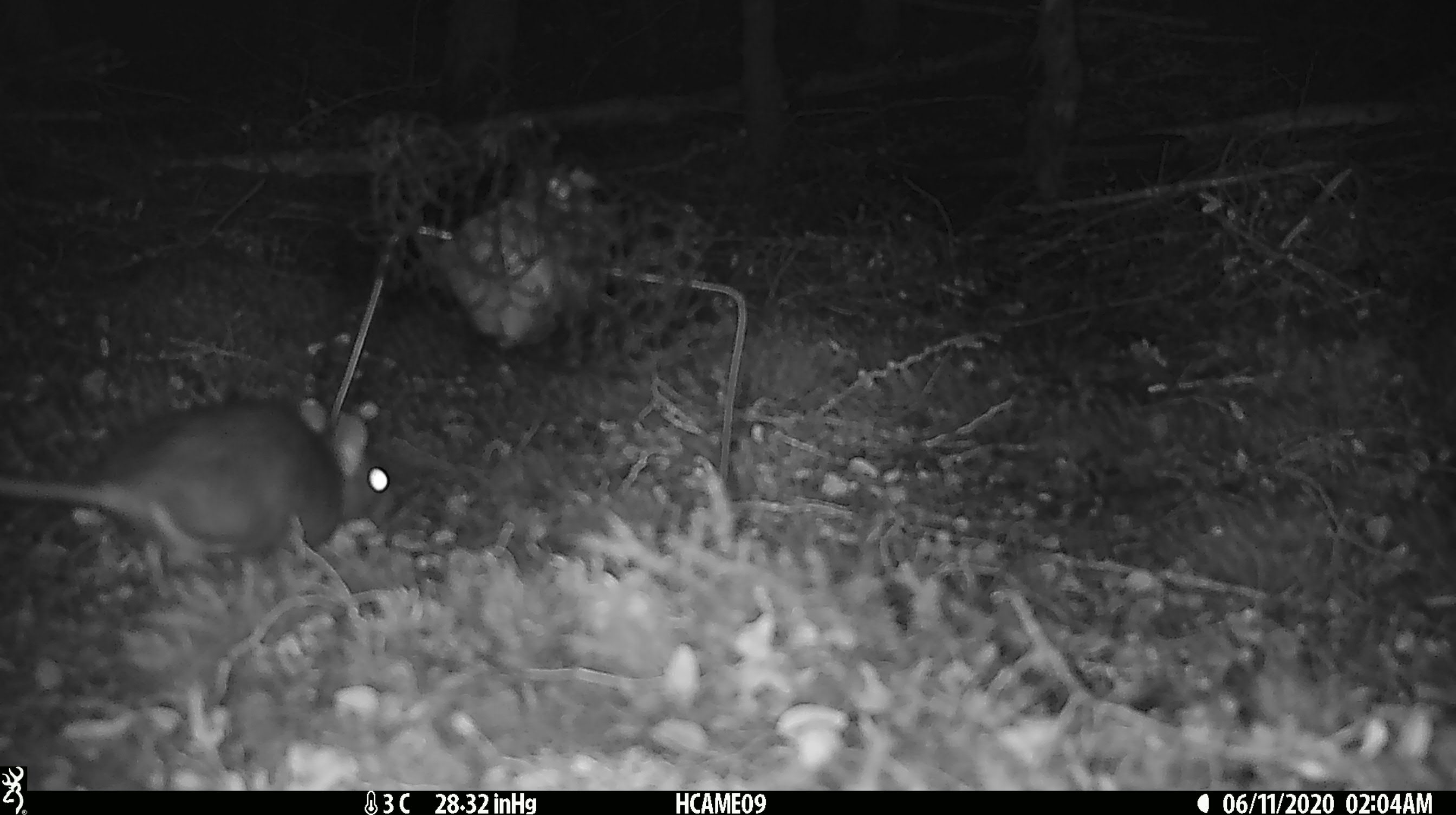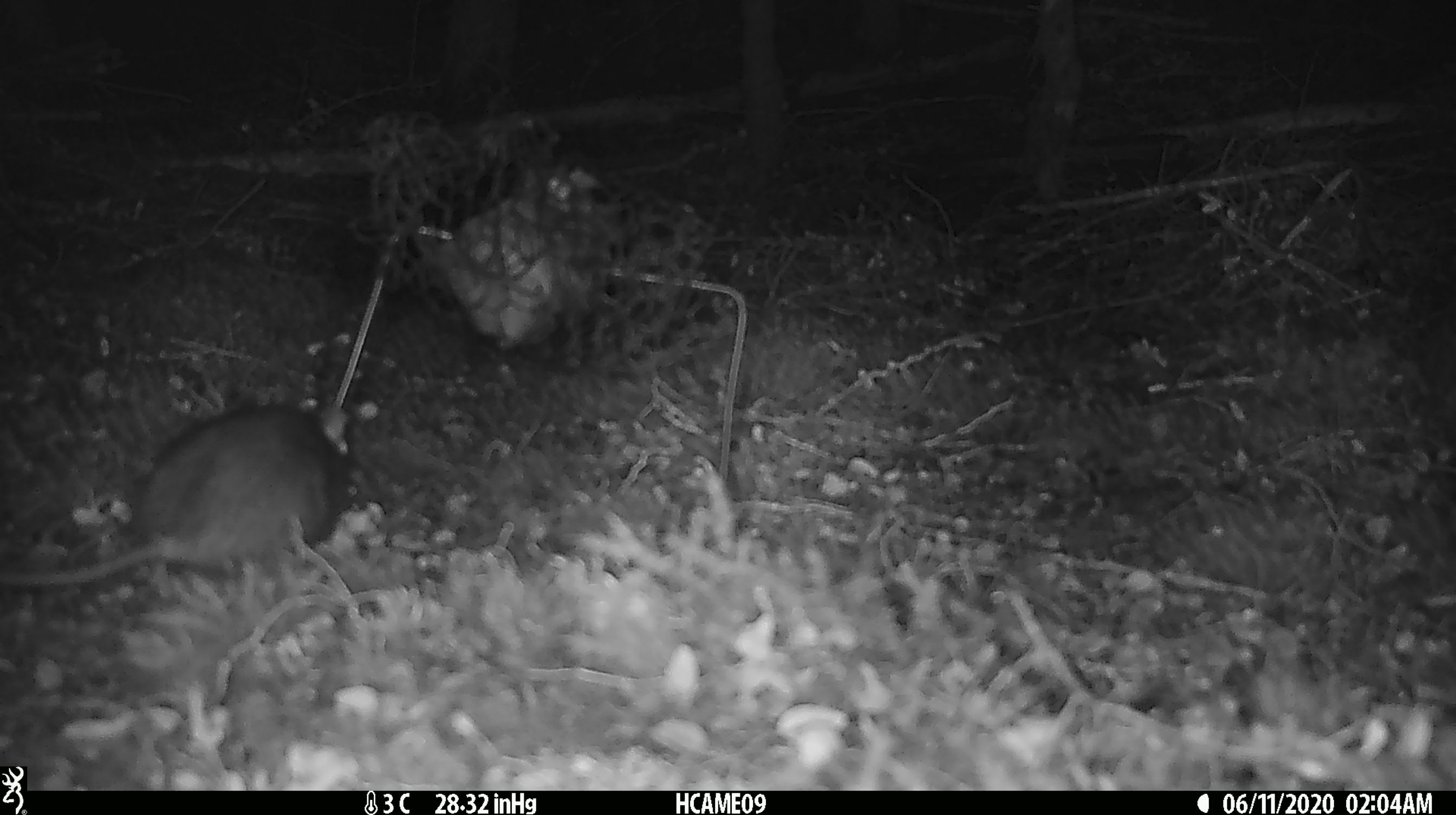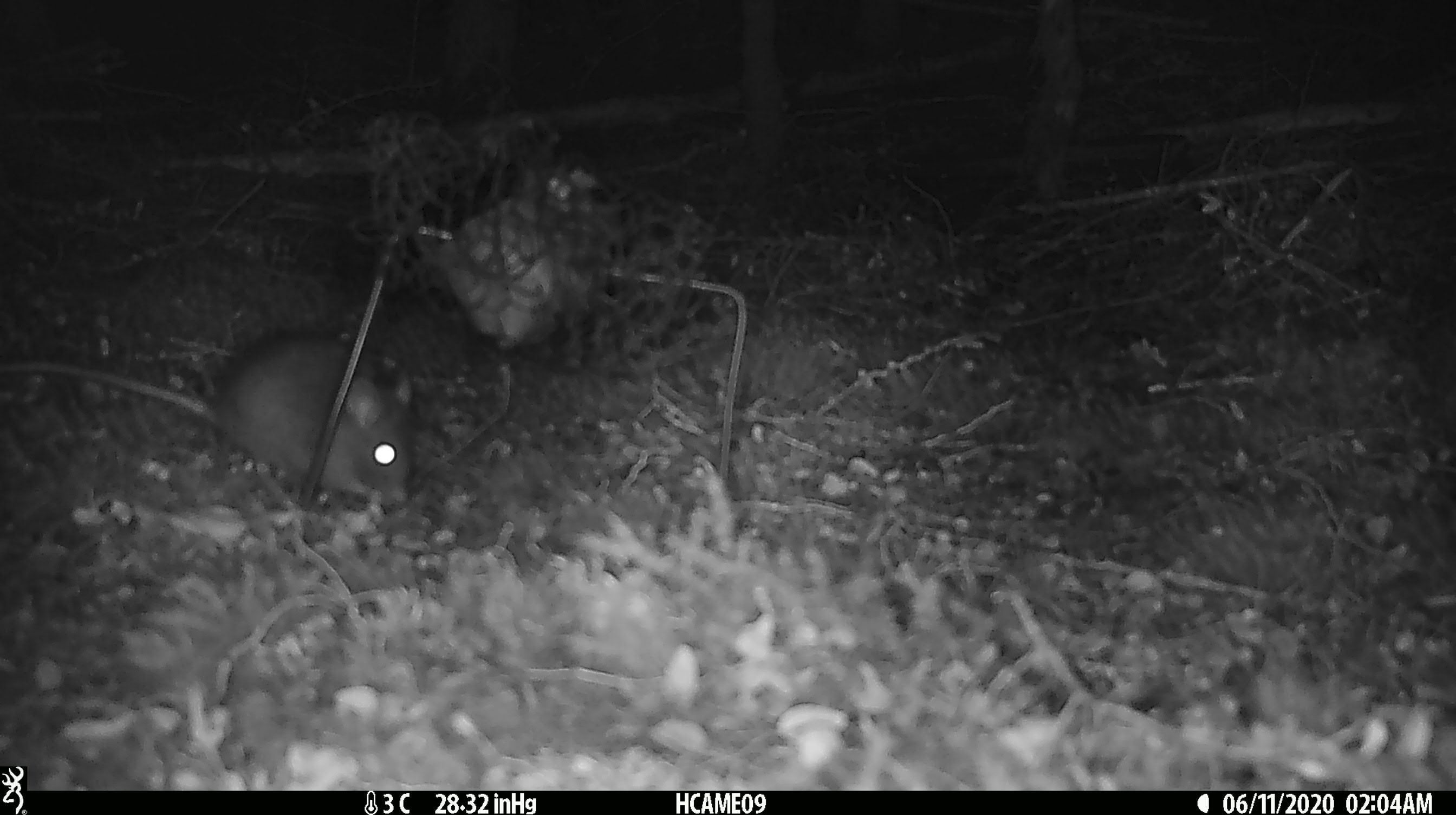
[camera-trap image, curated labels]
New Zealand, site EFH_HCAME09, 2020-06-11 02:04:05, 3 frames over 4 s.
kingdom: Animalia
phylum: Chordata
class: Mammalia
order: Rodentia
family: Muridae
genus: Rattus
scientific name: Rattus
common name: rat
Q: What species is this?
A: Rat (Rattus).